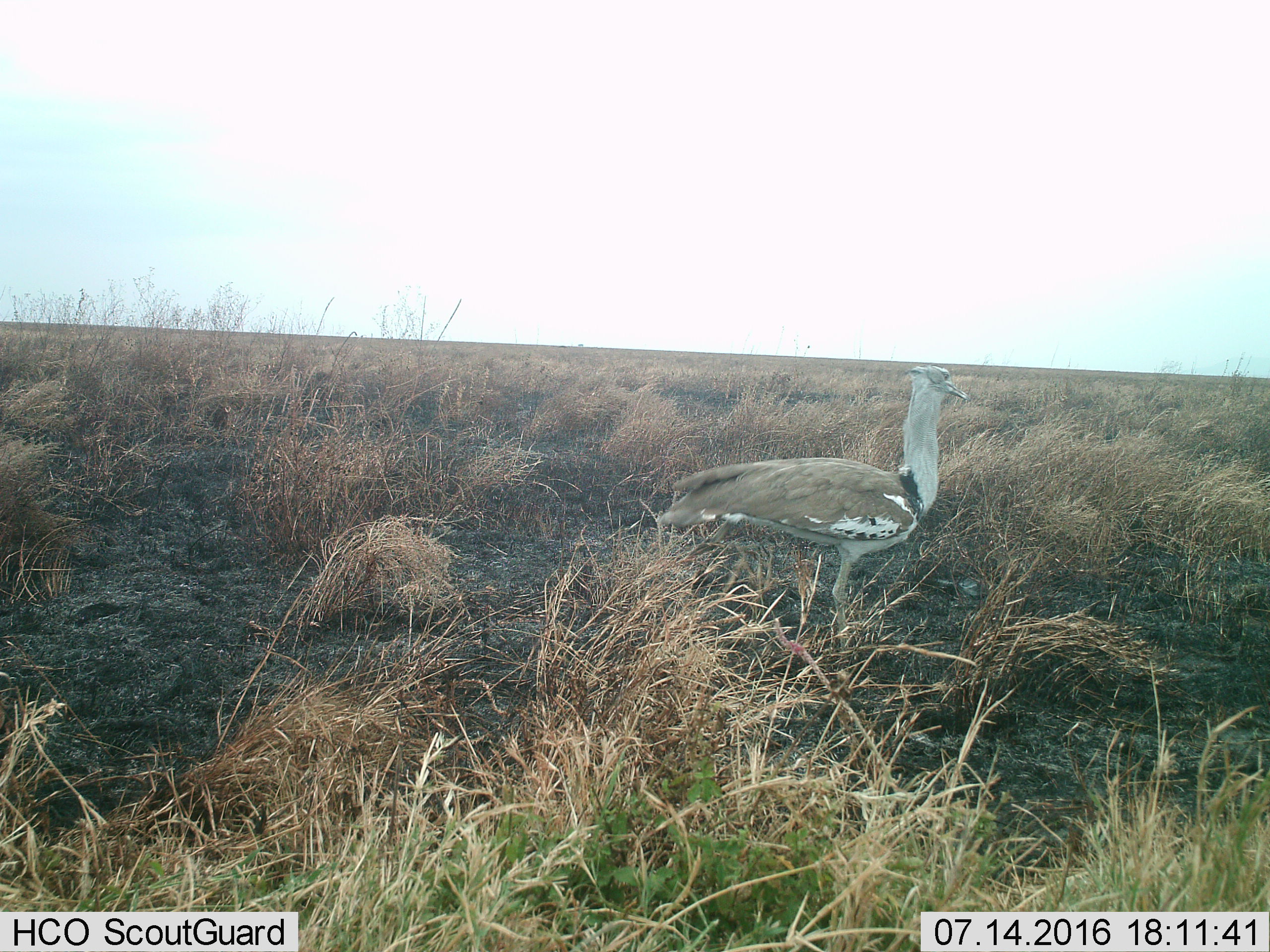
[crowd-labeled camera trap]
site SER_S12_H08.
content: unidentified animal